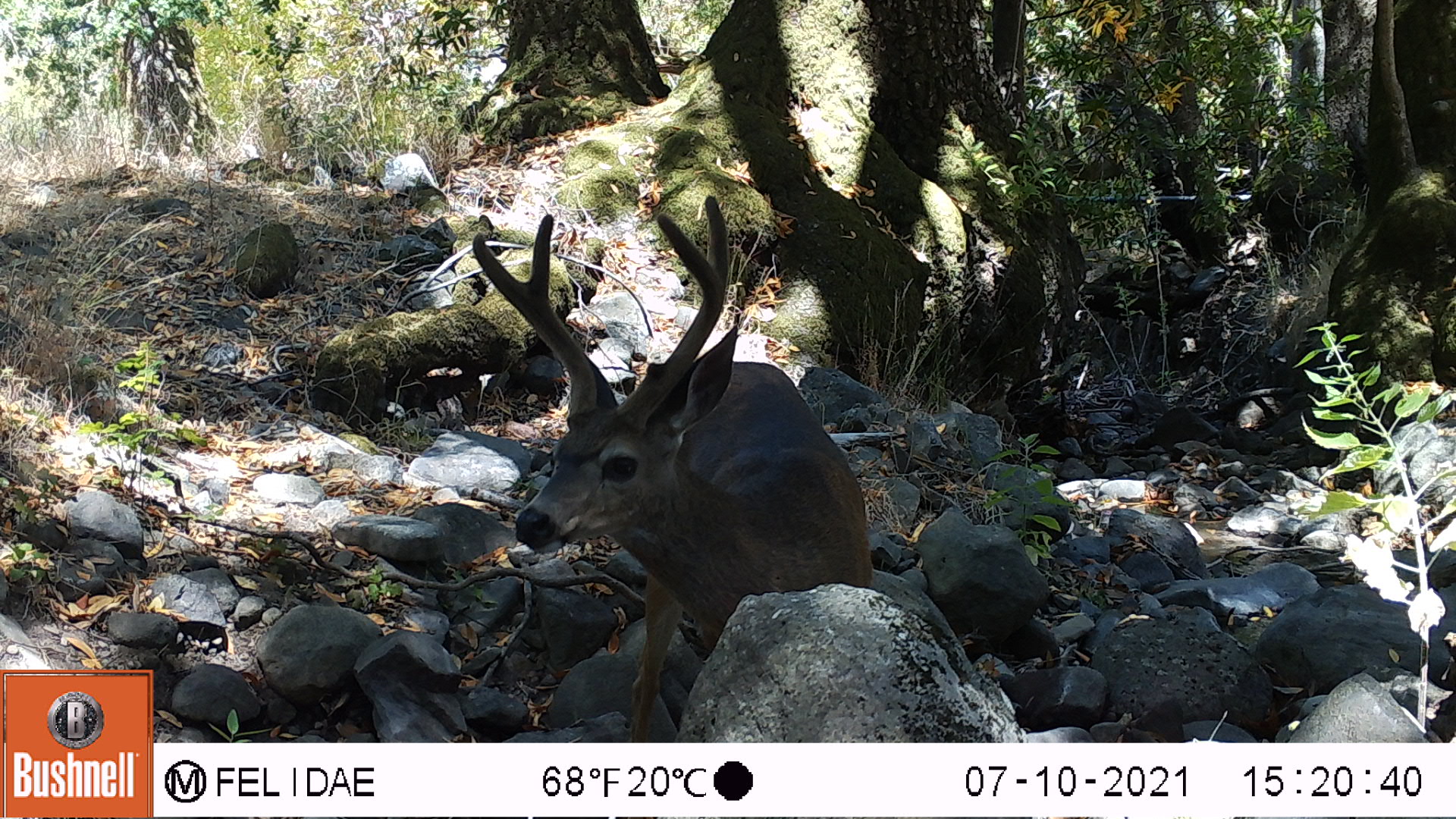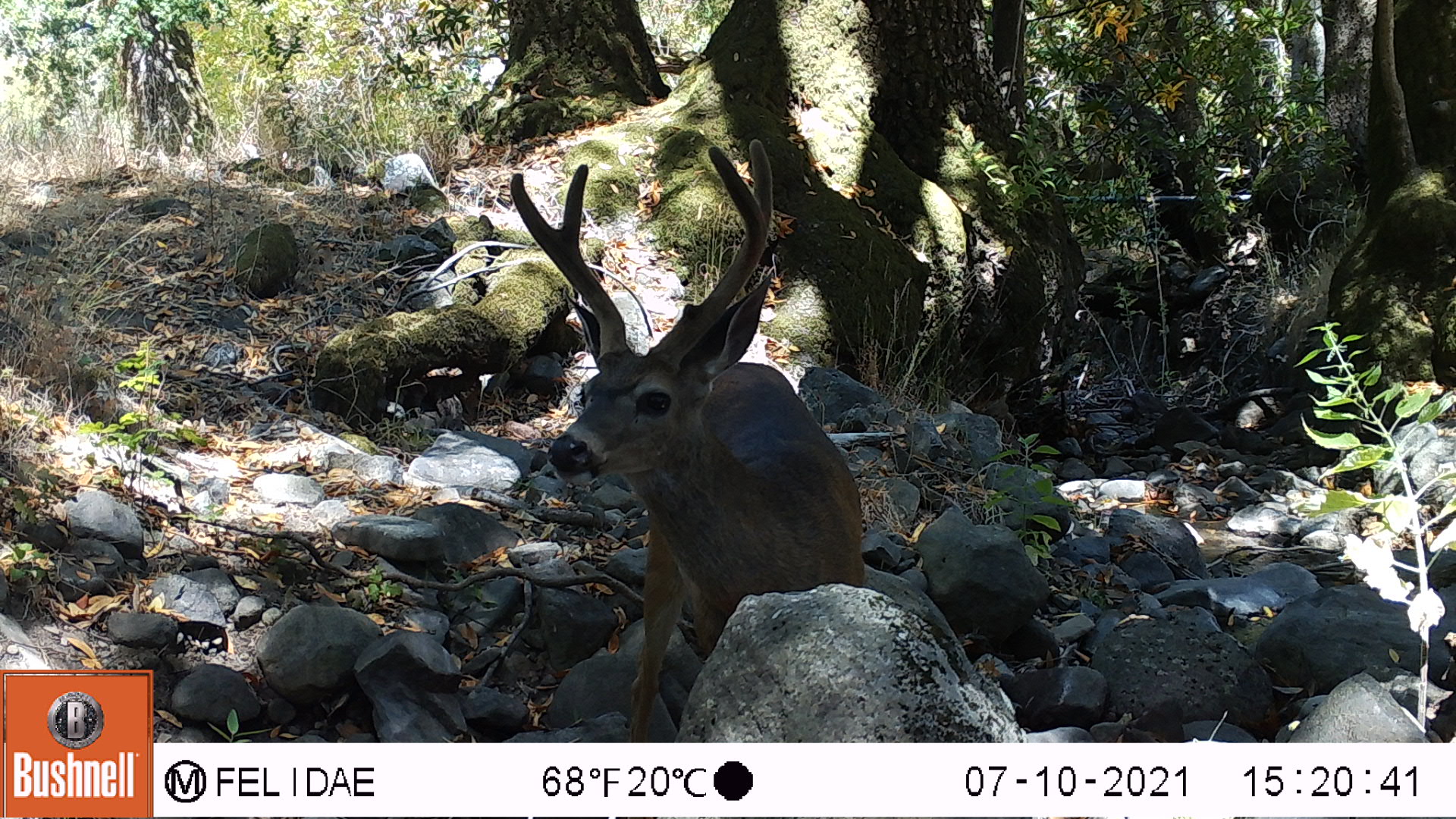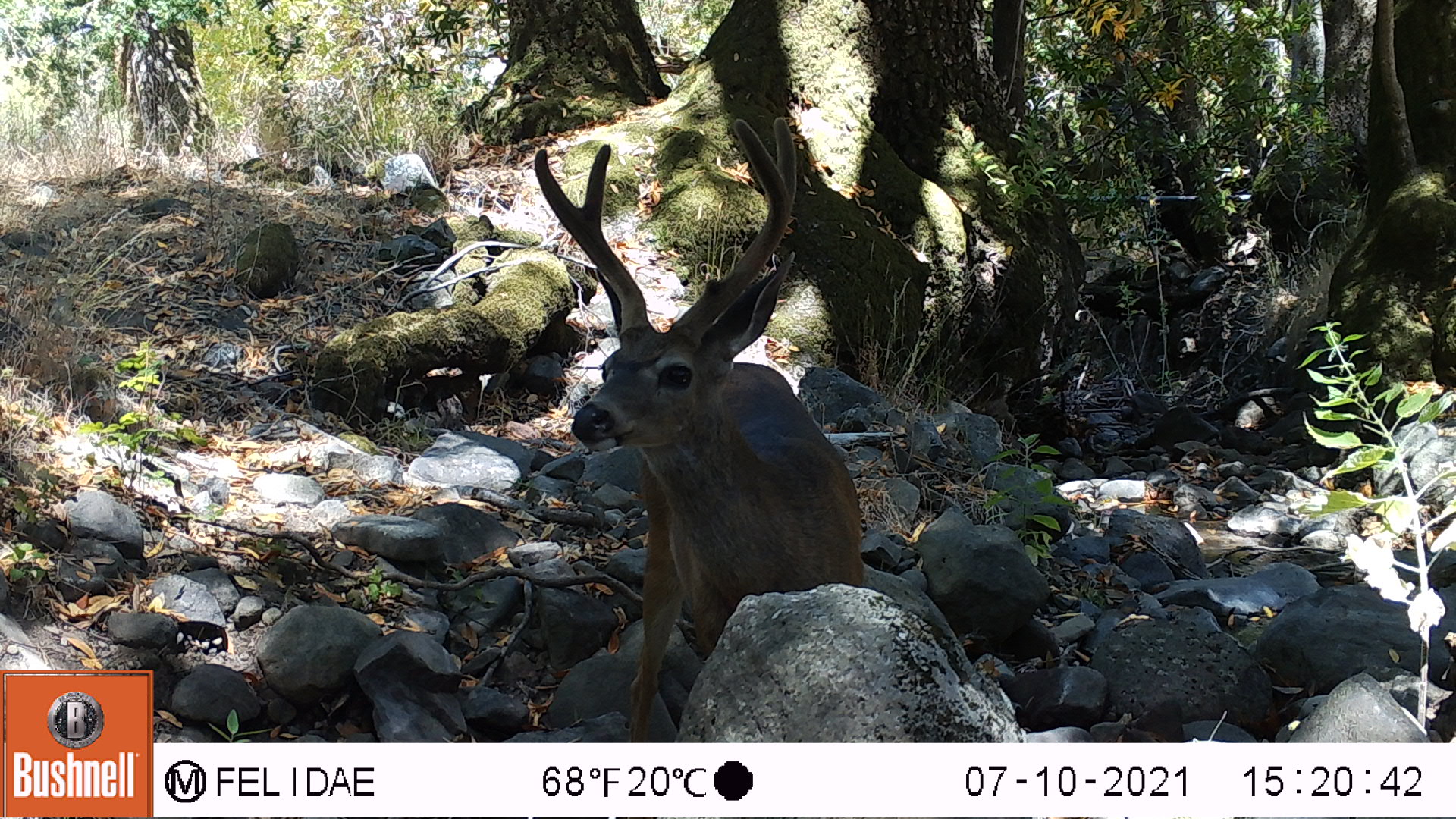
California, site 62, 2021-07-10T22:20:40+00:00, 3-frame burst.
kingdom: Animalia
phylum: Chordata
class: Mammalia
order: Artiodactyla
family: Cervidae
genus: Odocoileus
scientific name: Odocoileus hemionus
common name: mule deer